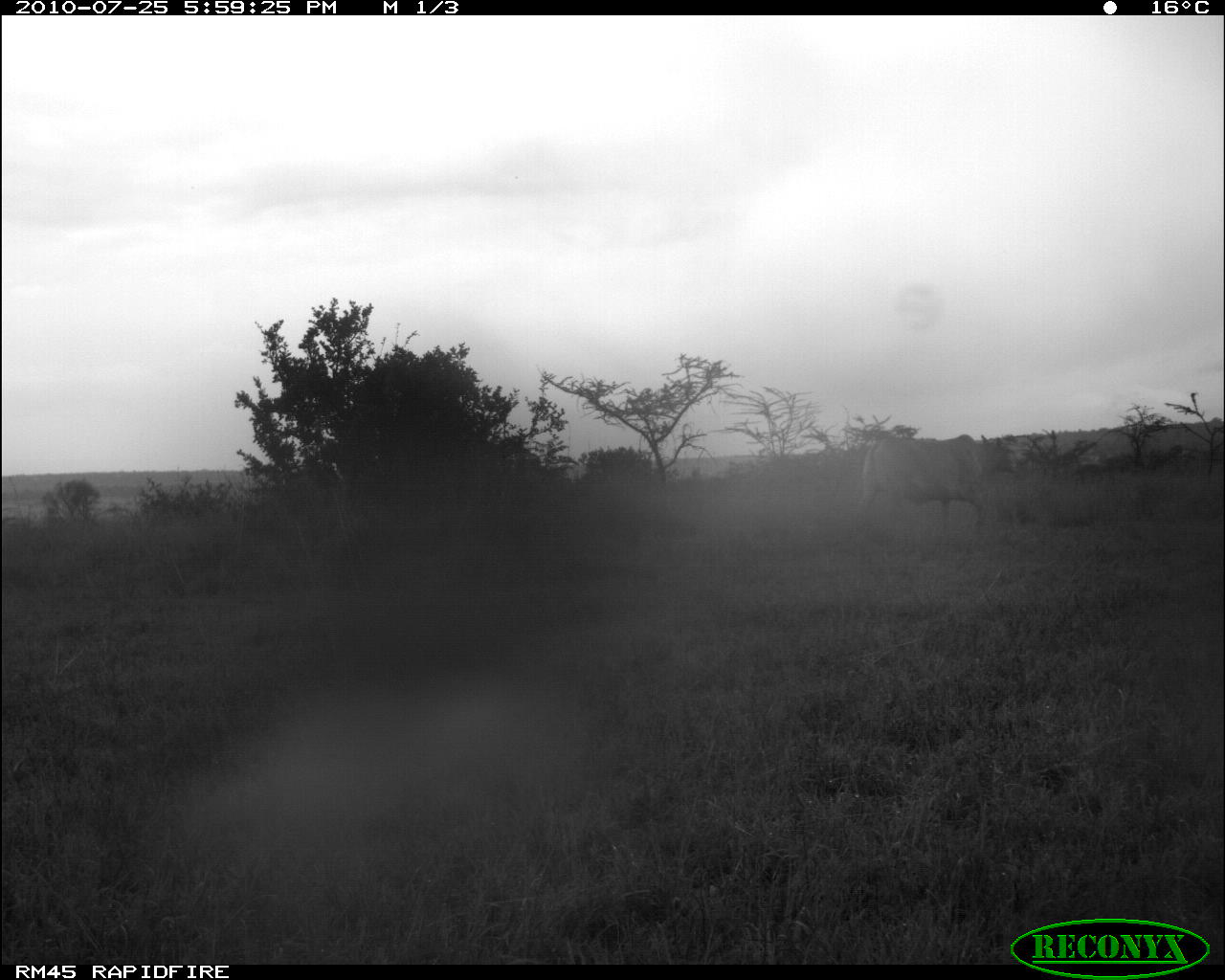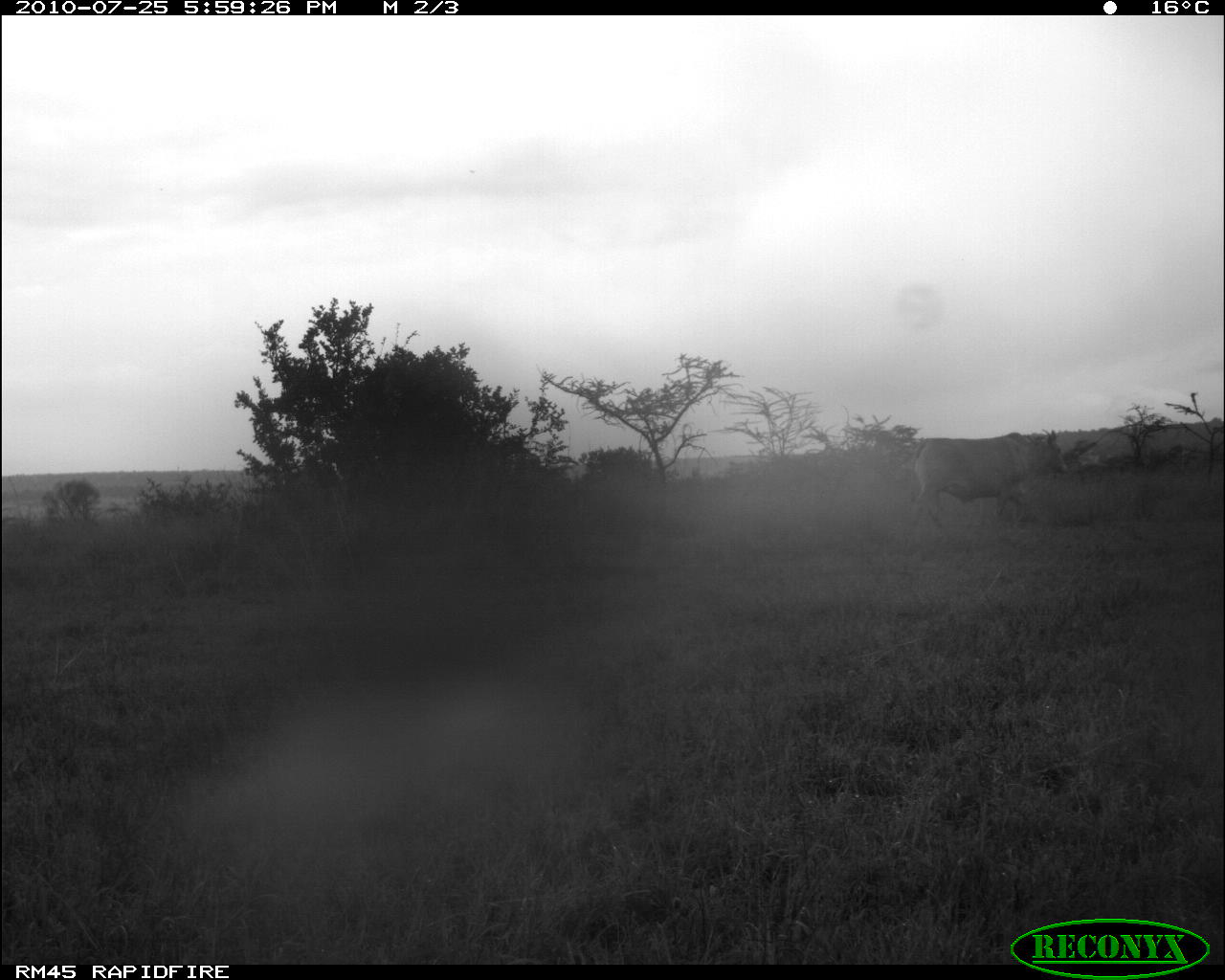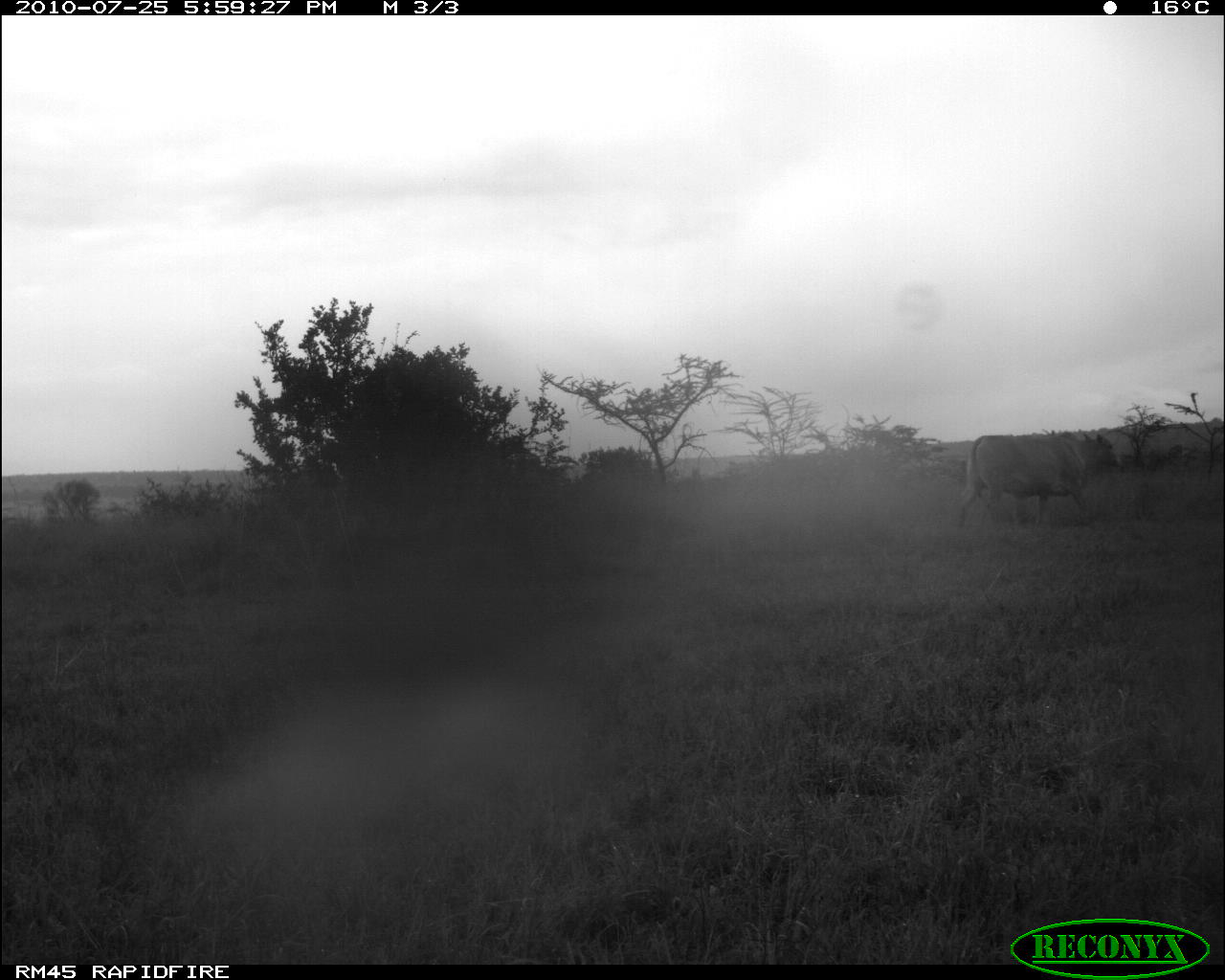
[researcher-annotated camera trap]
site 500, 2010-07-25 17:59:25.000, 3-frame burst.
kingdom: Animalia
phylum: Chordata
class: Mammalia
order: Artiodactyla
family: Bovidae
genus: Tragelaphus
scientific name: Tragelaphus oryx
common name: eland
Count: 1.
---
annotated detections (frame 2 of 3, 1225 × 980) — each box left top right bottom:
tragelaphus oryx: 909 431 1068 529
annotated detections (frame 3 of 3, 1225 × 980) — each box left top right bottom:
tragelaphus oryx: 955 431 1119 531